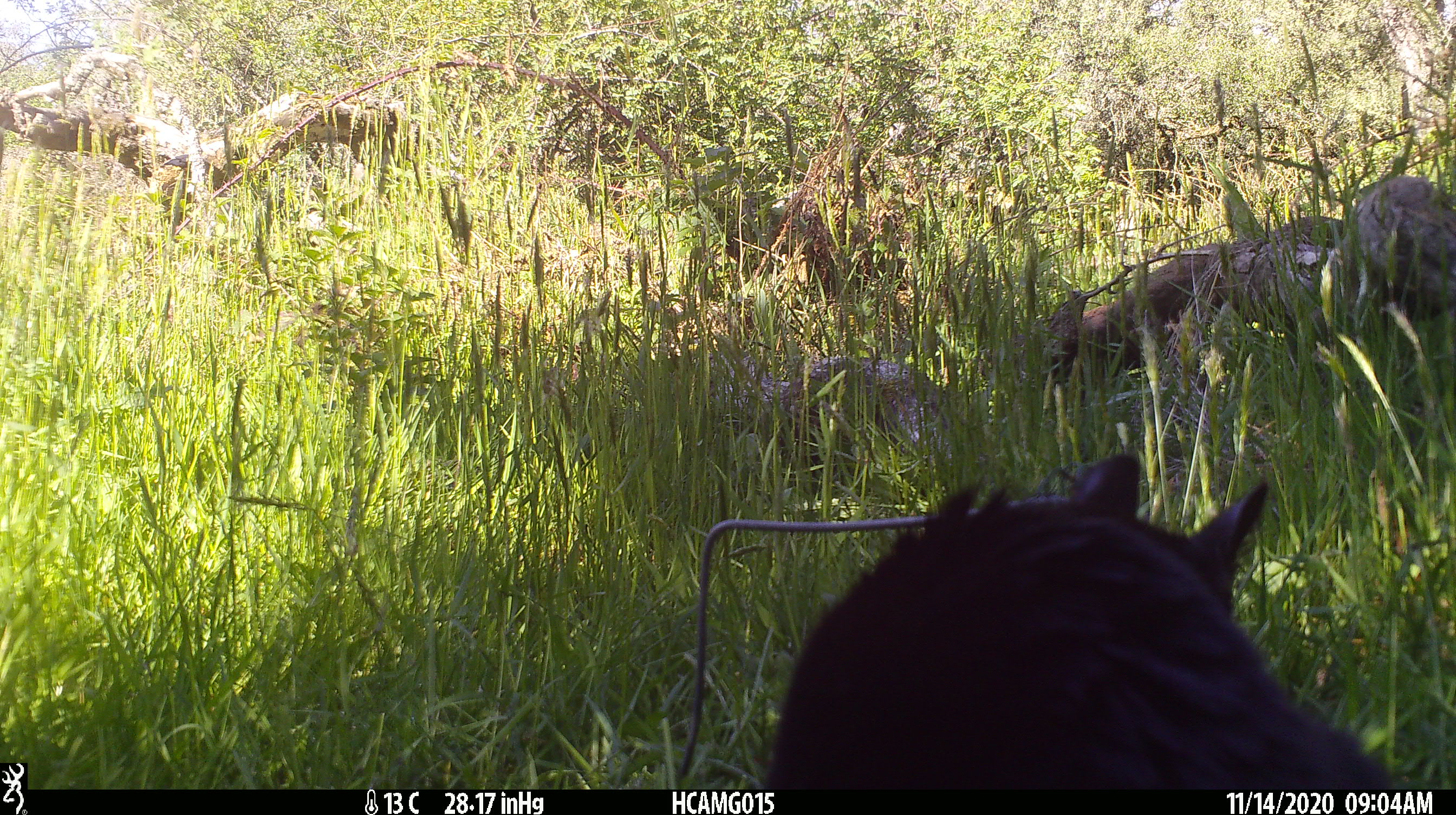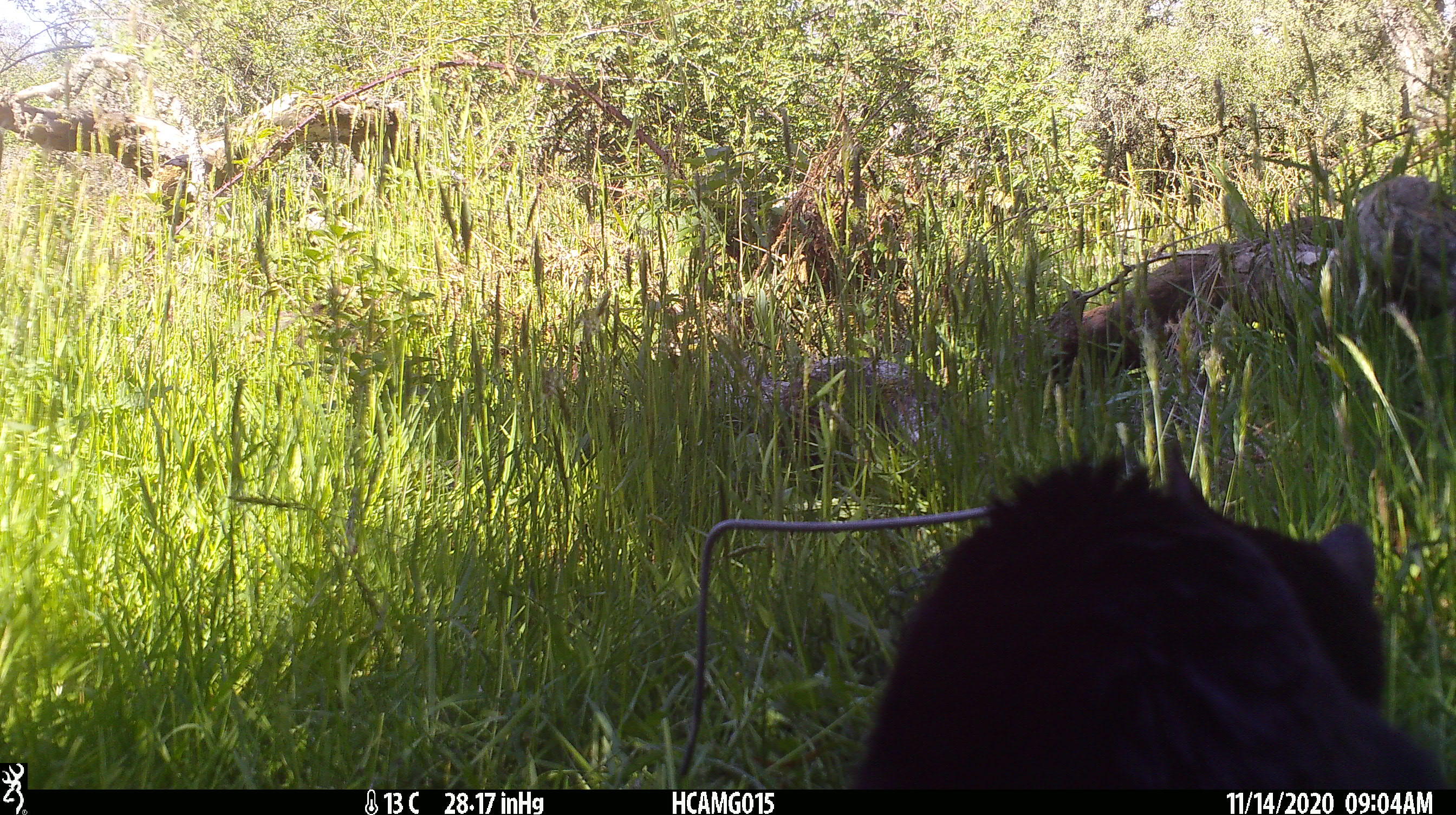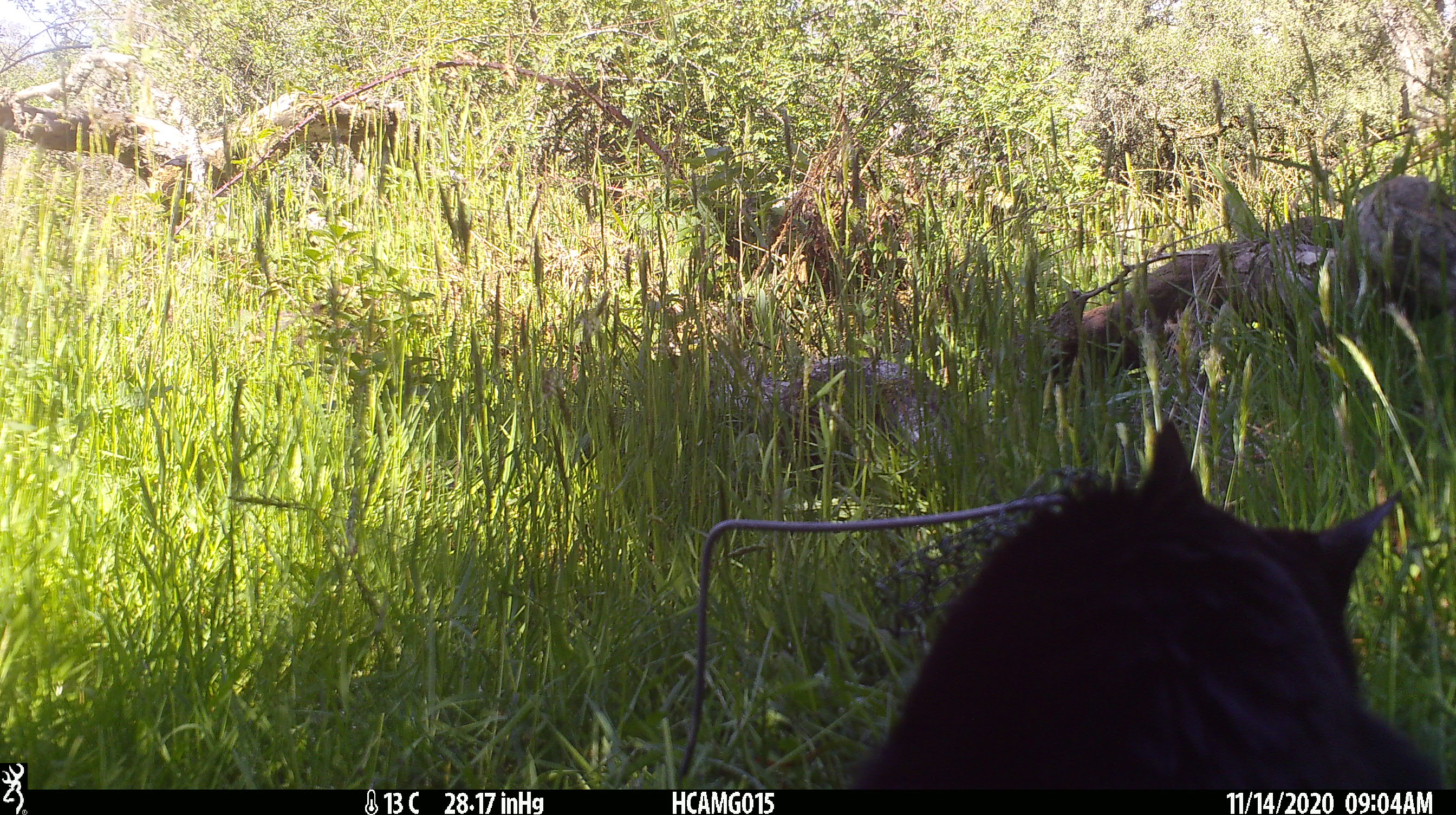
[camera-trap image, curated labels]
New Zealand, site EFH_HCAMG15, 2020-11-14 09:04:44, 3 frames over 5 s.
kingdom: Animalia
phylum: Chordata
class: Mammalia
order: Carnivora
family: Felidae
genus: Felis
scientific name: Felis catus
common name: domestic cat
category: cat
Cat (domestic cat) (Felis catus).